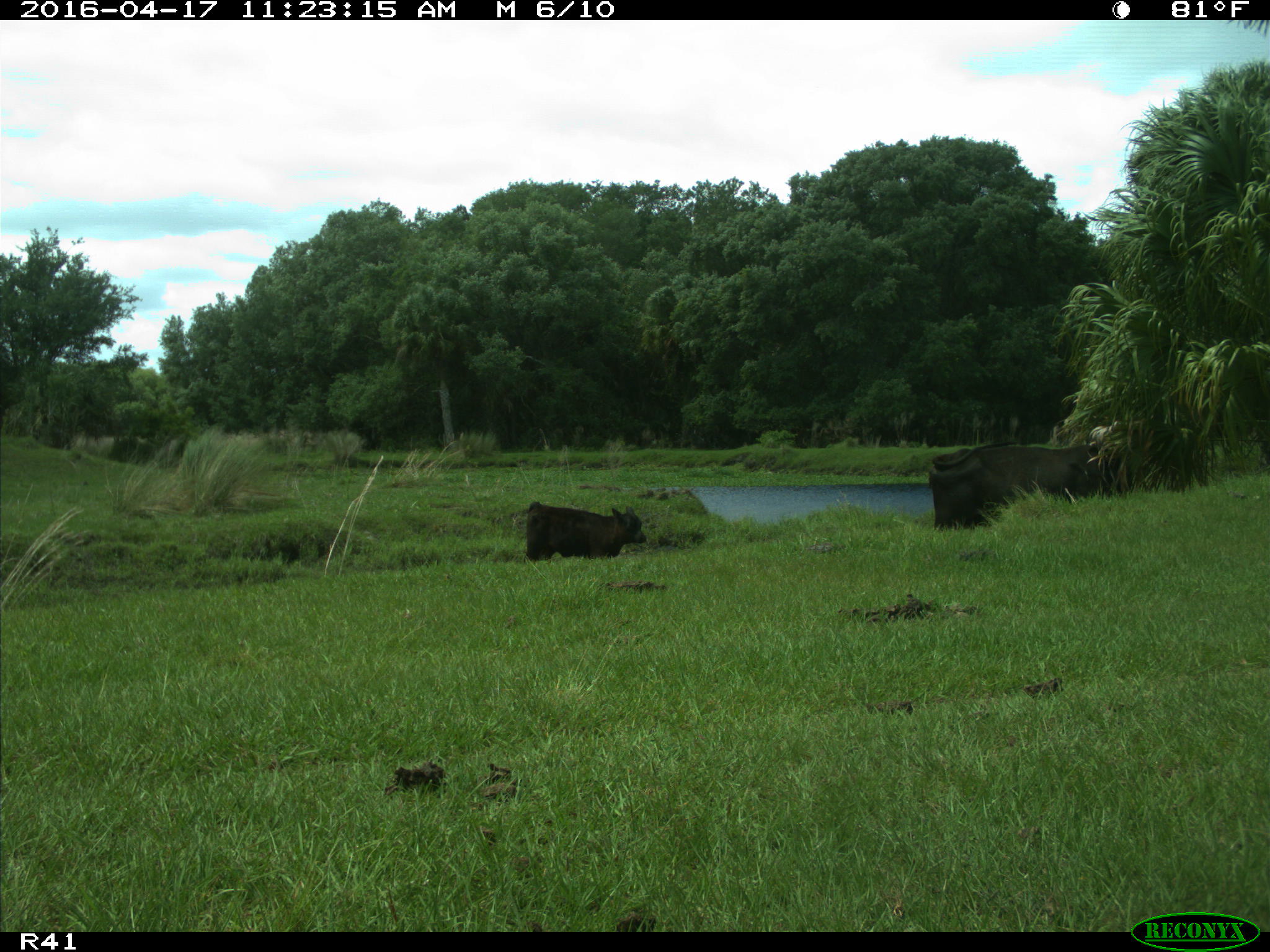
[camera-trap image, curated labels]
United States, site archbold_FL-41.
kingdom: Animalia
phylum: Chordata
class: Mammalia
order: Artiodactyla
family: Bovidae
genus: Bos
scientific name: Bos taurus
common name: domestic cow